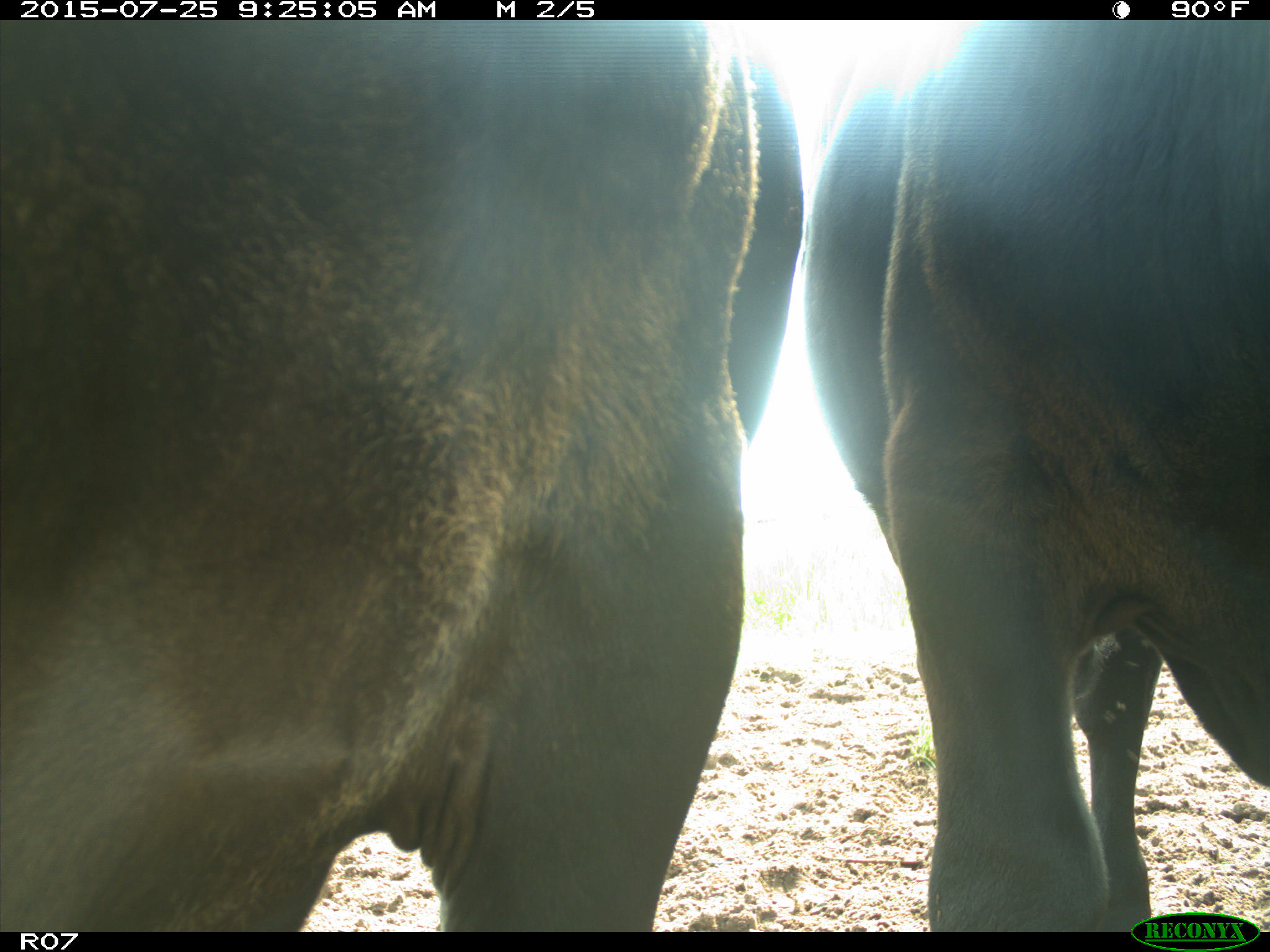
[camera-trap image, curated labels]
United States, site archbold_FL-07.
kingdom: Animalia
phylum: Chordata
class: Mammalia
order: Artiodactyla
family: Bovidae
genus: Bos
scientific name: Bos taurus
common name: domestic cow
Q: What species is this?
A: Bos taurus (domestic cow).